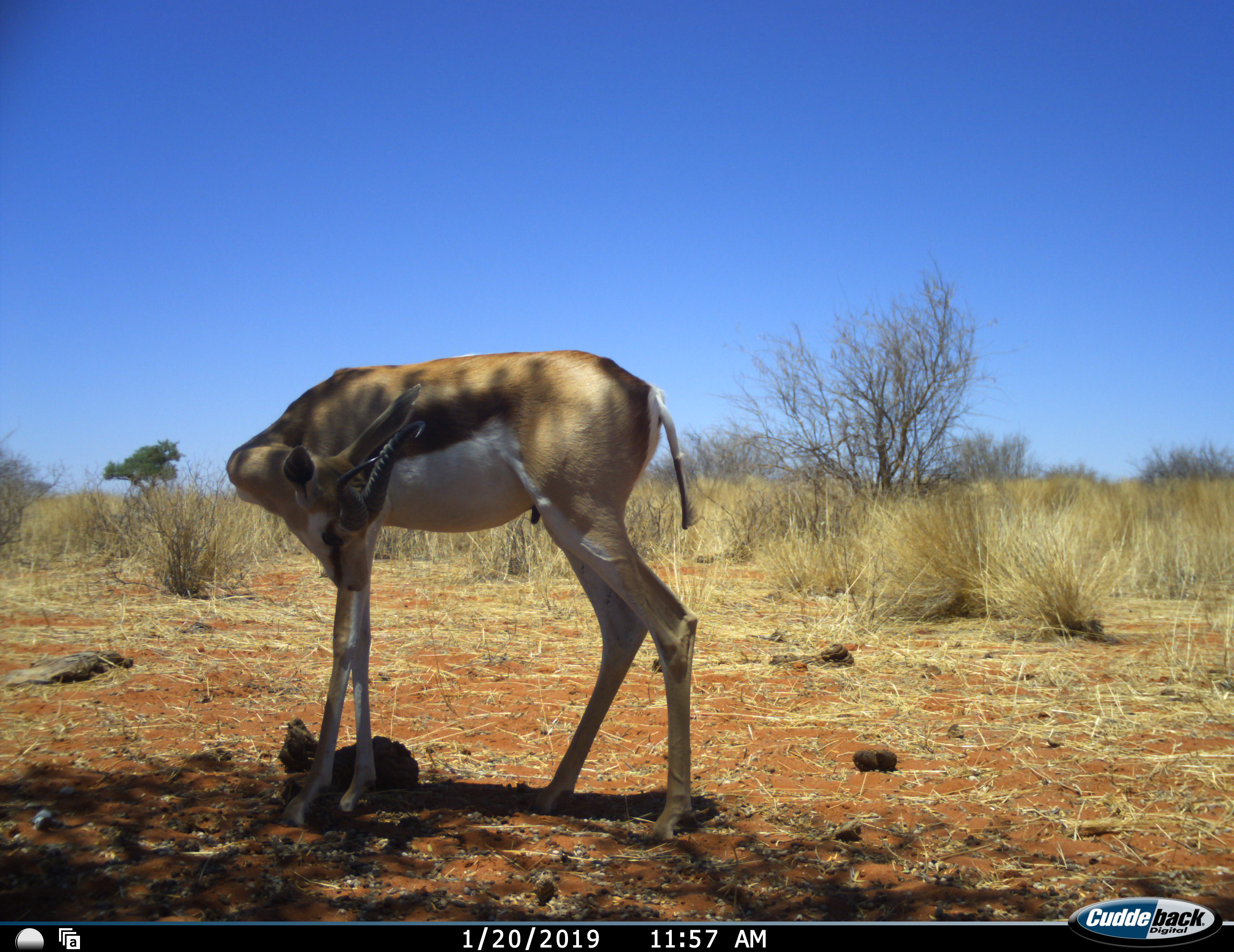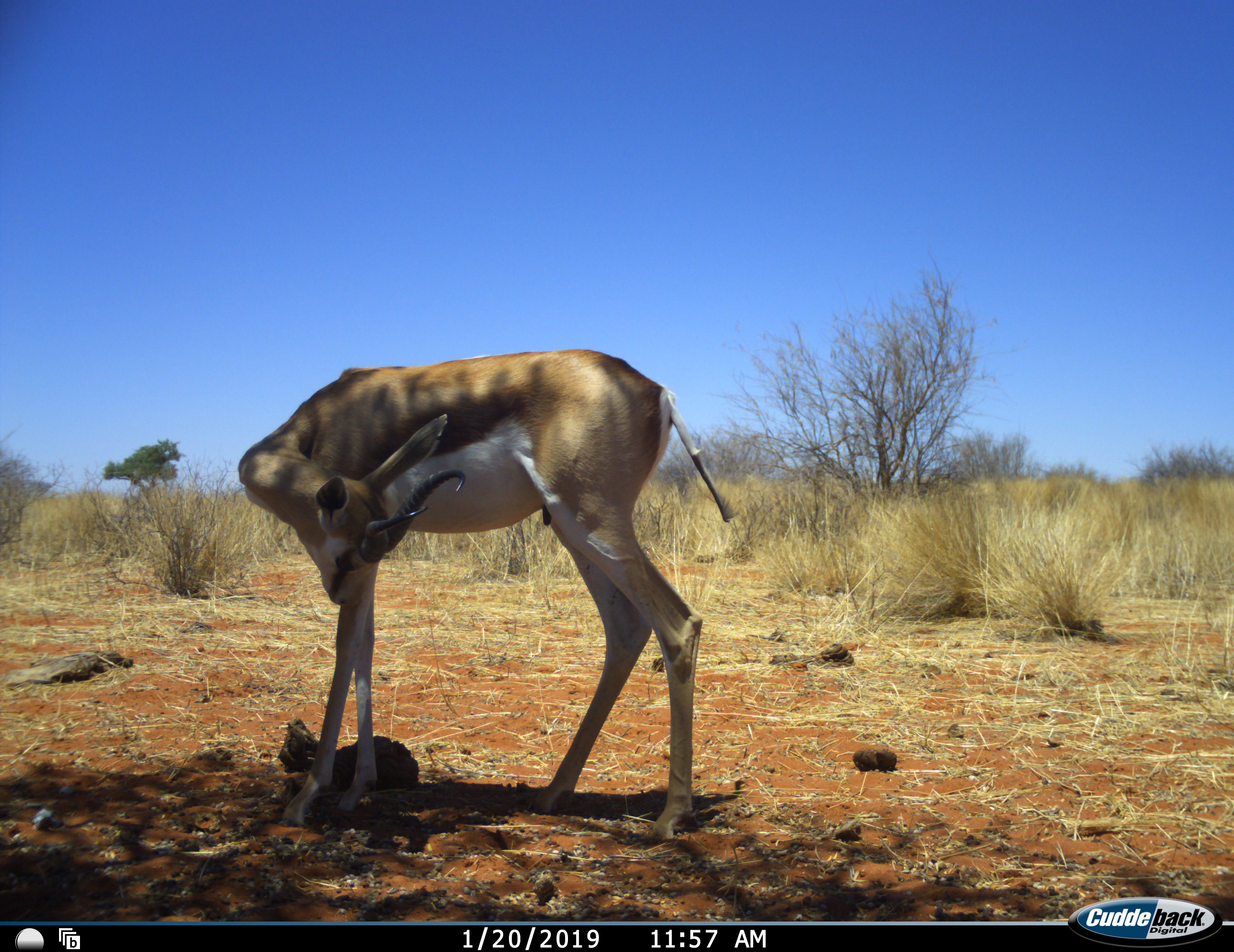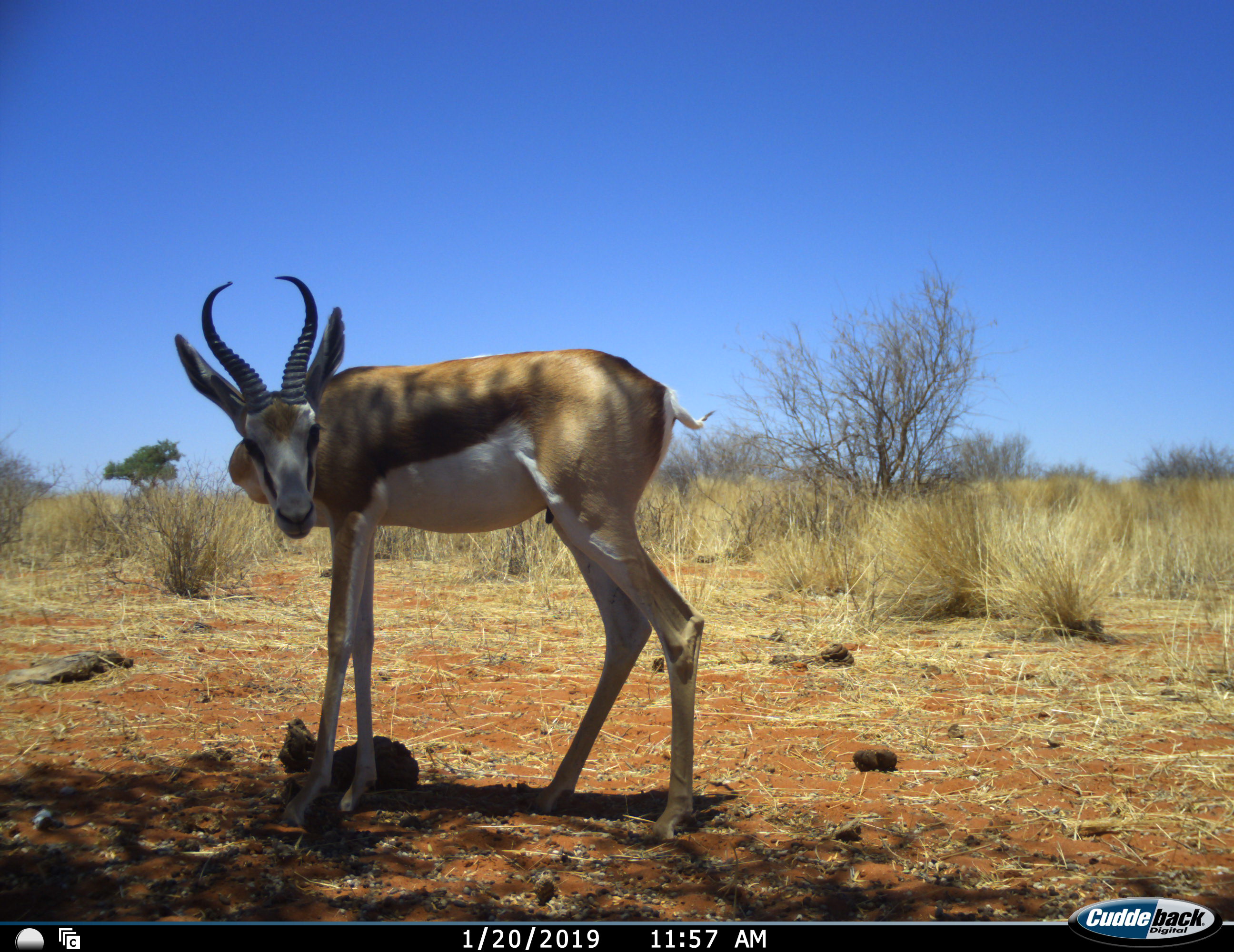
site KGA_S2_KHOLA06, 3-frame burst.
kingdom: Animalia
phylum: Chordata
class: Mammalia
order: Artiodactyla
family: Bovidae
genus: Antidorcas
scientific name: Antidorcas marsupialis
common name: springbok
Springbok (Antidorcas marsupialis), count 1. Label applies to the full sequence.